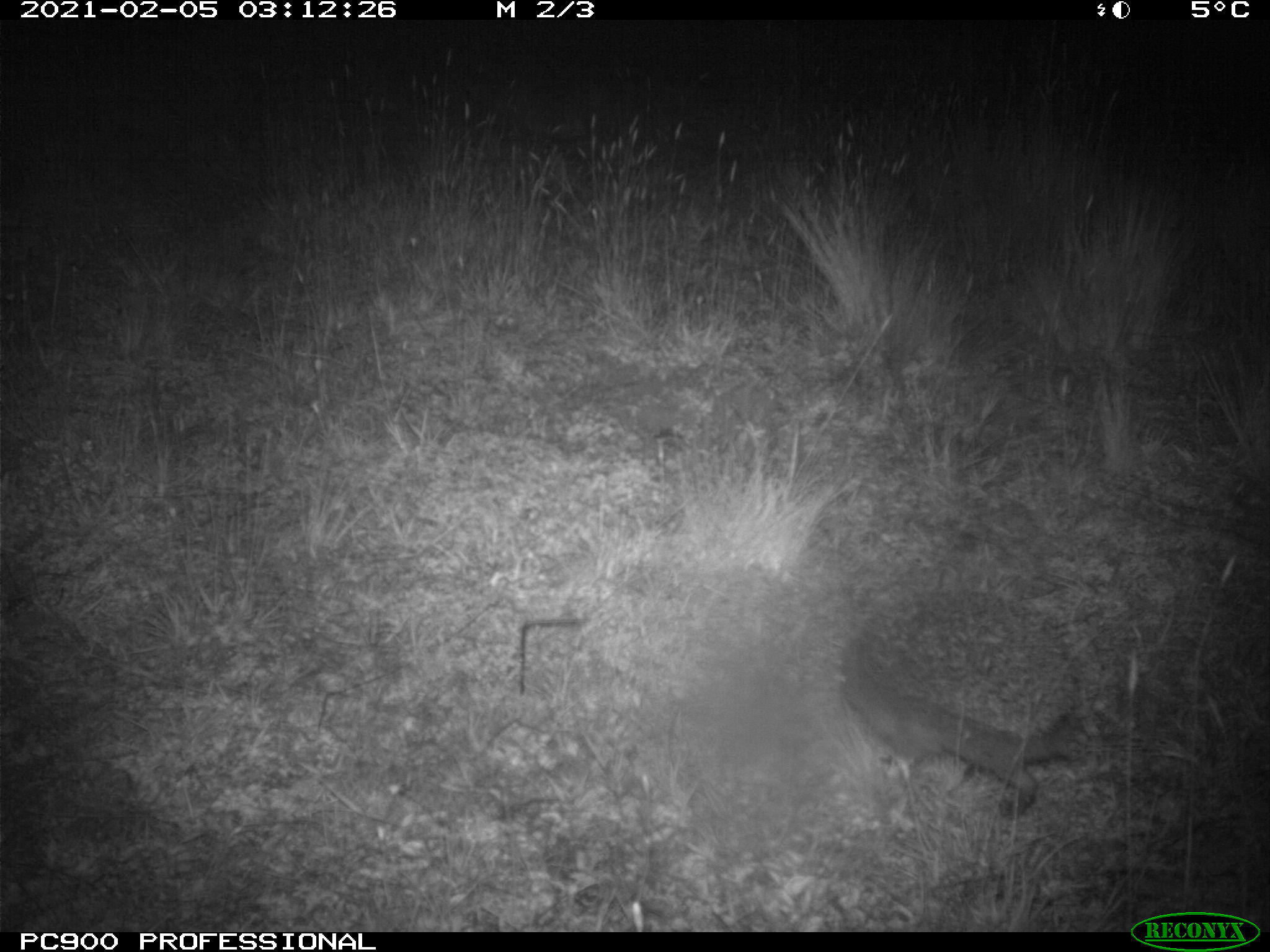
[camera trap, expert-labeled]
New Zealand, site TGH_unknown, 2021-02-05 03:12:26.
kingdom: Animalia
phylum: Chordata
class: Mammalia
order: Eulipotyphla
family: Erinaceidae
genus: Erinaceus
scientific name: Erinaceus europaeus europaeus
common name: european hedgehog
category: hedgehog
Hedgehog (european hedgehog) (Erinaceus europaeus europaeus).